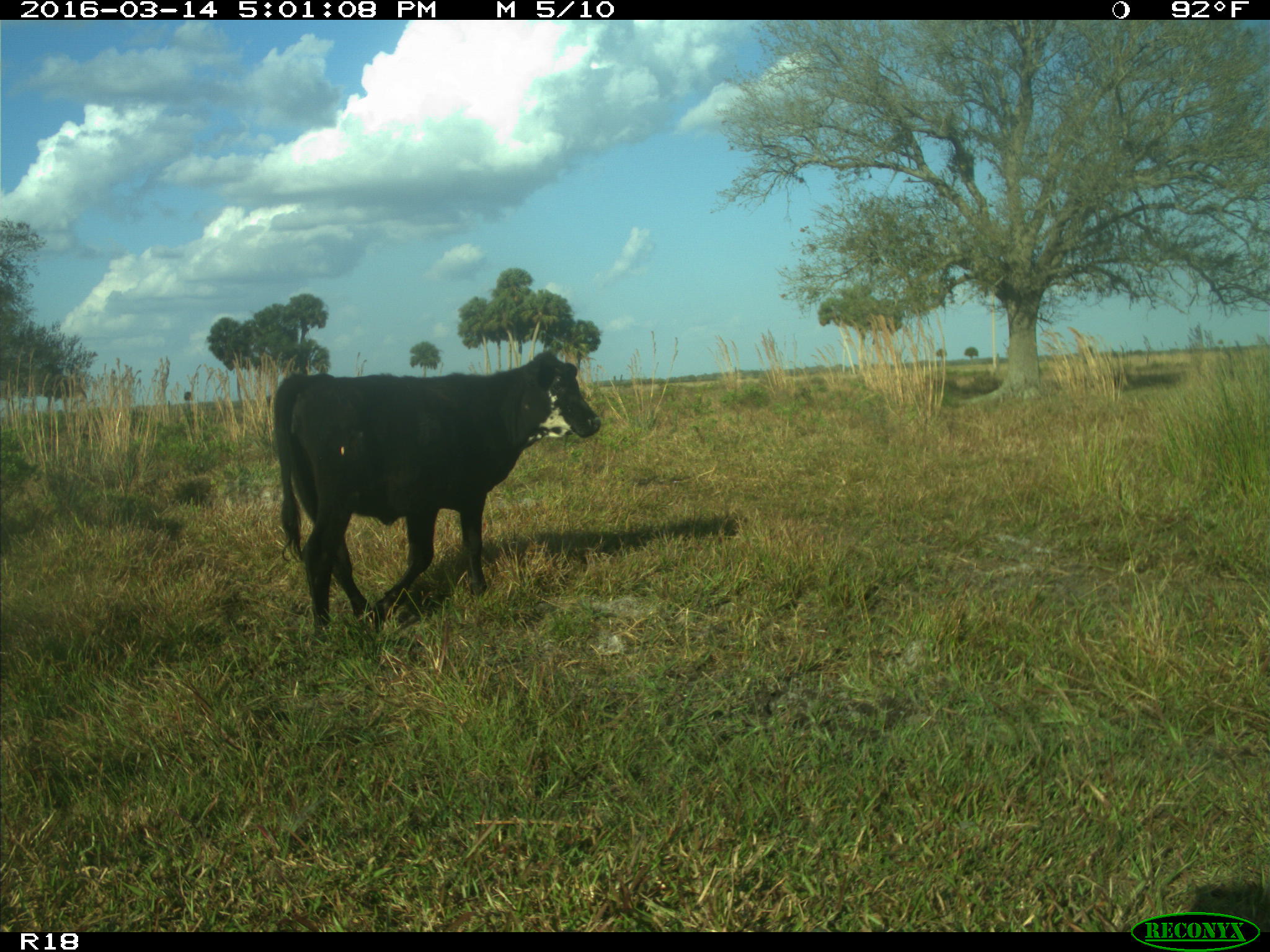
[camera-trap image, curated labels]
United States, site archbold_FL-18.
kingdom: Animalia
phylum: Chordata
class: Mammalia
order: Artiodactyla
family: Bovidae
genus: Bos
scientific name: Bos taurus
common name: domestic cow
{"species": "Bos taurus (domestic cow)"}